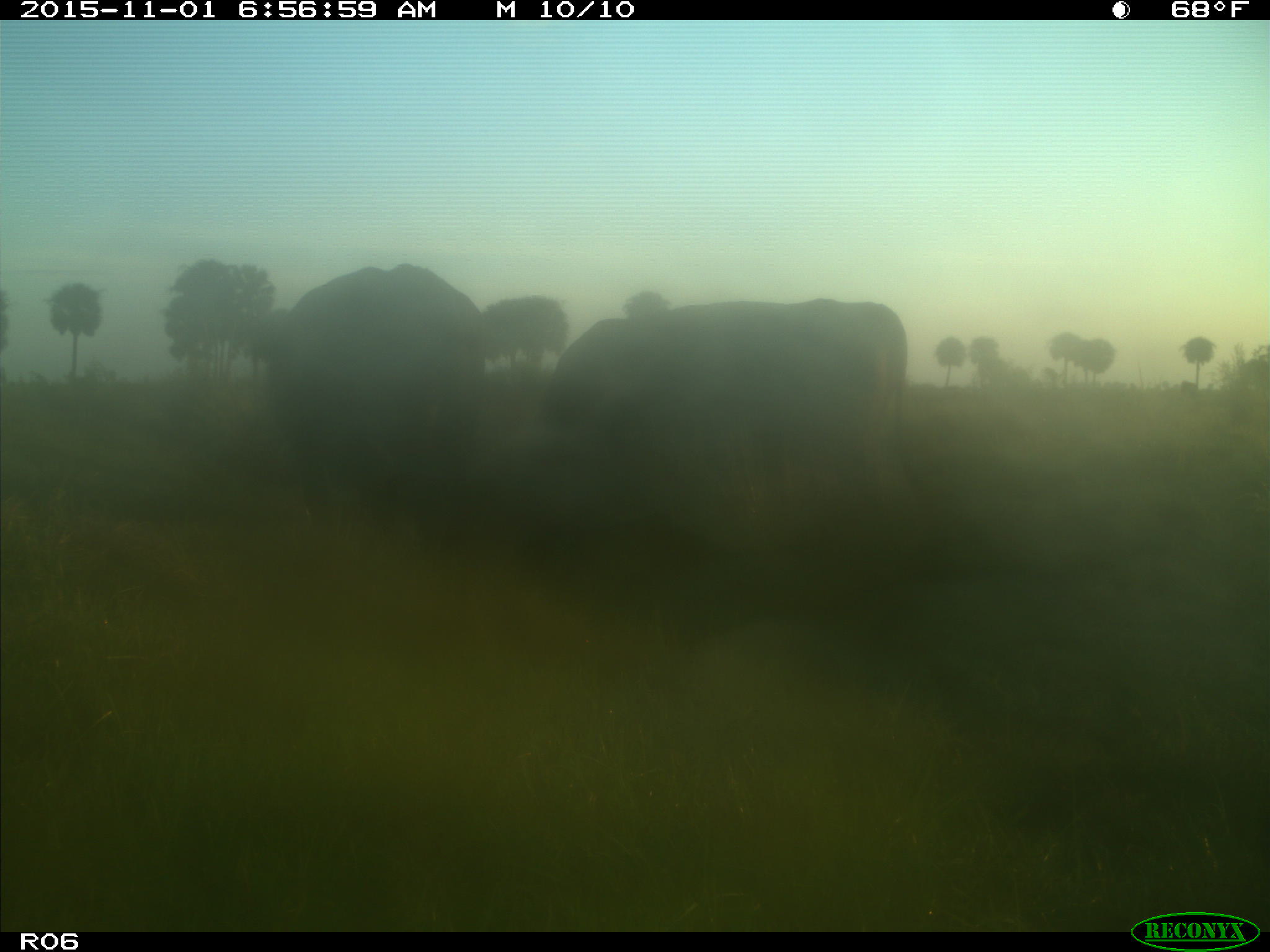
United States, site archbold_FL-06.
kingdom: Animalia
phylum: Chordata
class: Mammalia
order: Artiodactyla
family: Bovidae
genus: Bos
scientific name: Bos taurus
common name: domestic cow